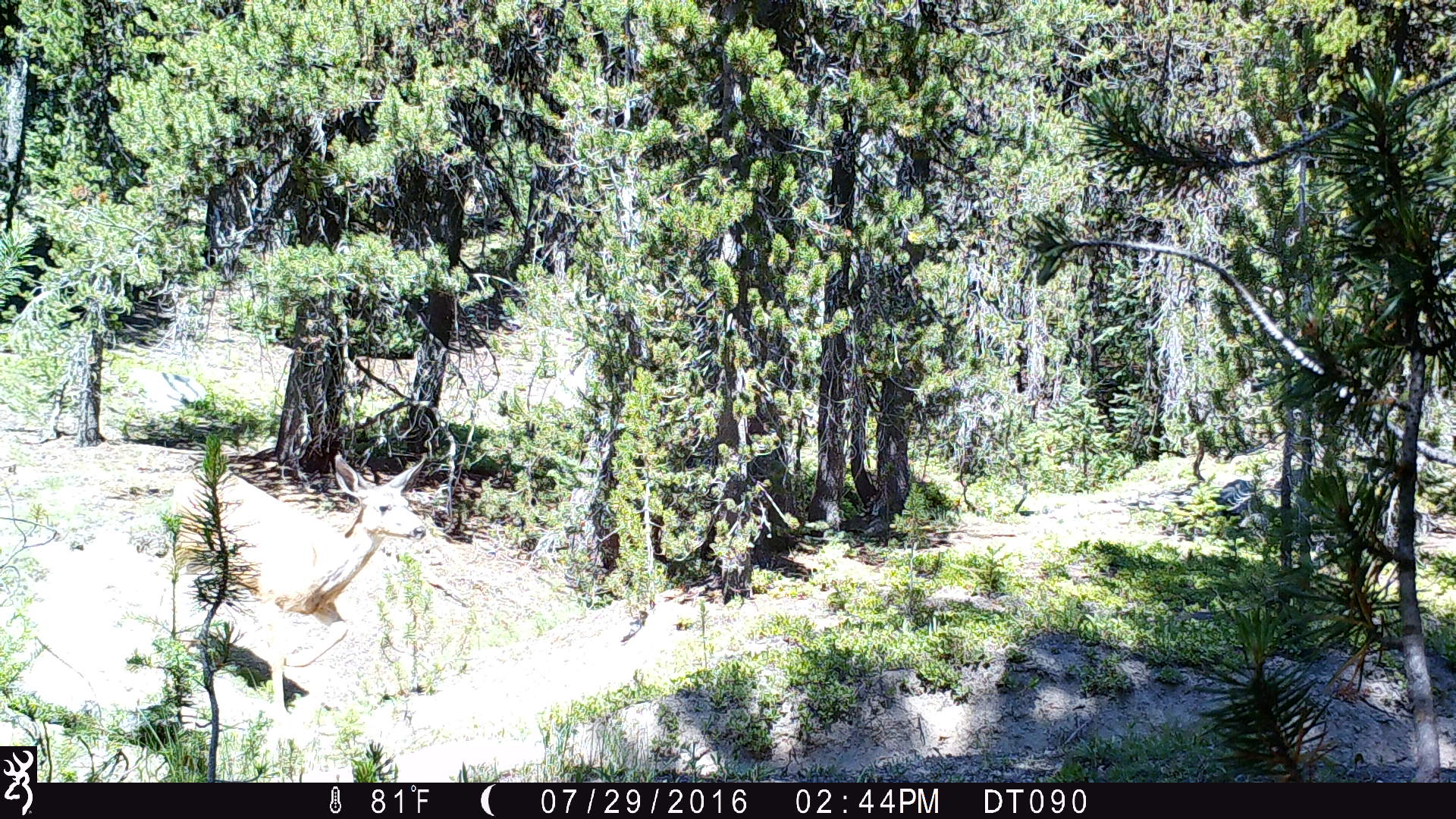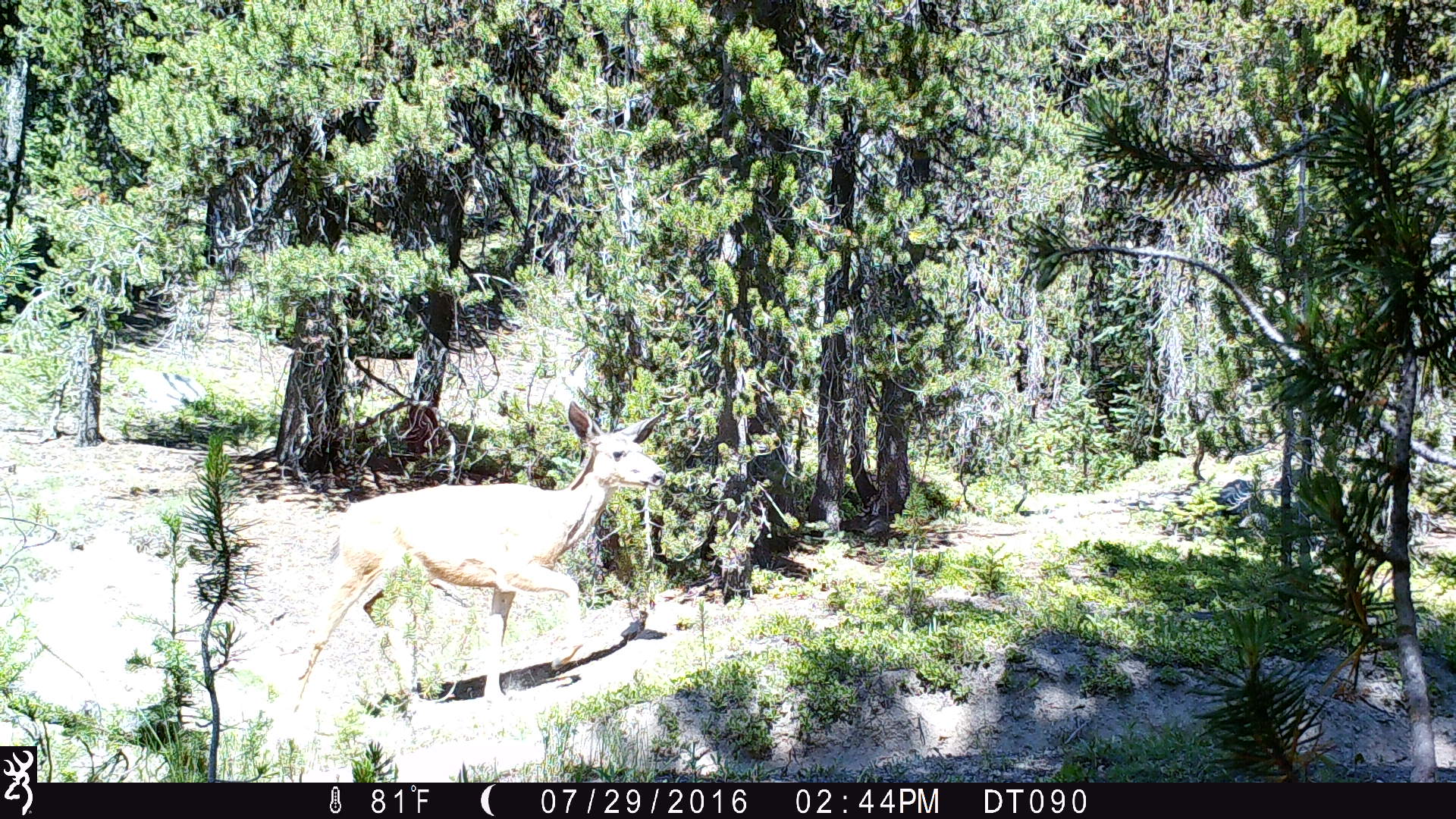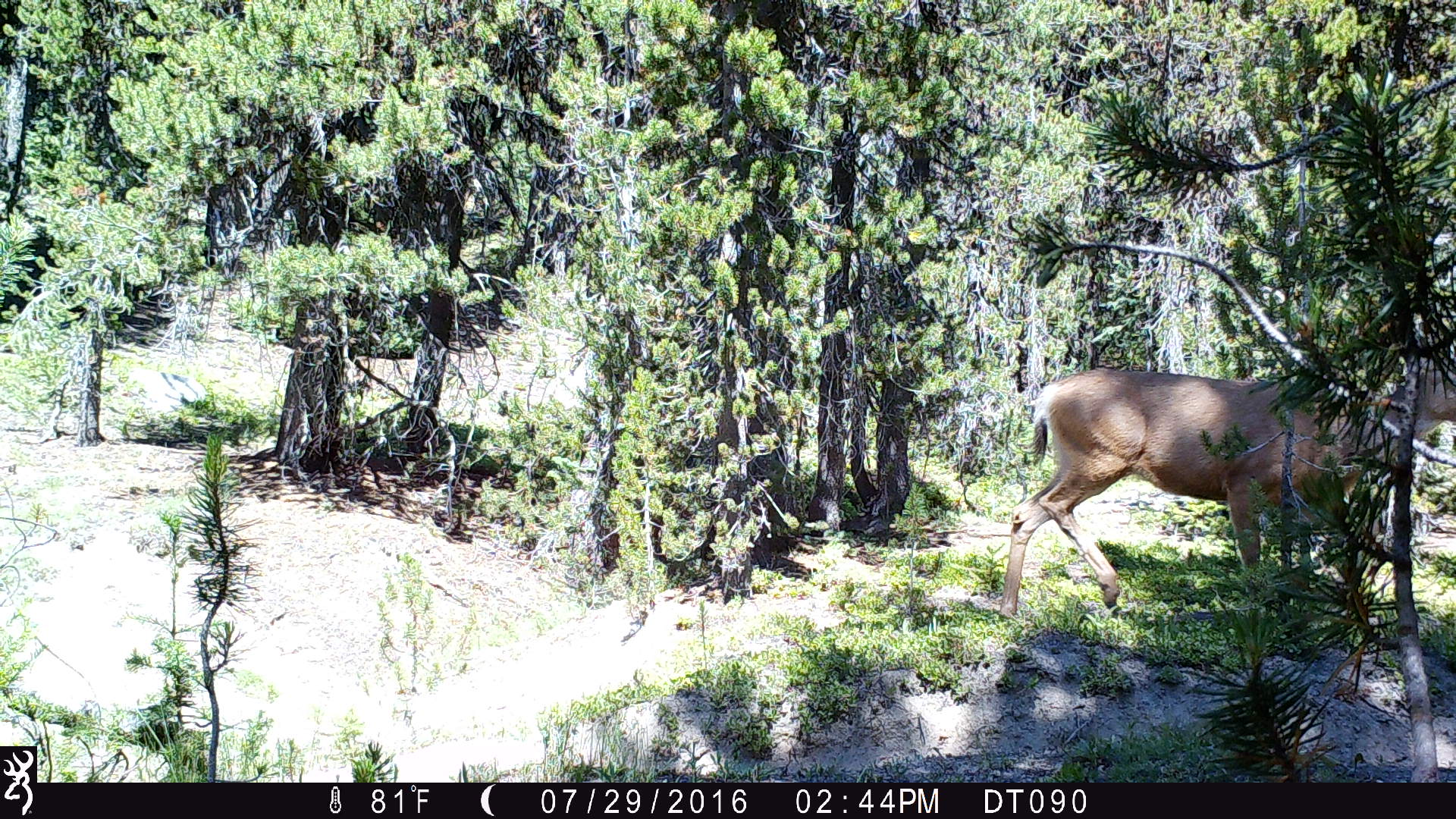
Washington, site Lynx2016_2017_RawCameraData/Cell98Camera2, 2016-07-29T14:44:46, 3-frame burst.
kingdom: Animalia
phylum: Chordata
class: Mammalia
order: Artiodactyla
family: Cervidae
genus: Odocoileus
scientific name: Odocoileus hemionus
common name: mule deer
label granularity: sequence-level